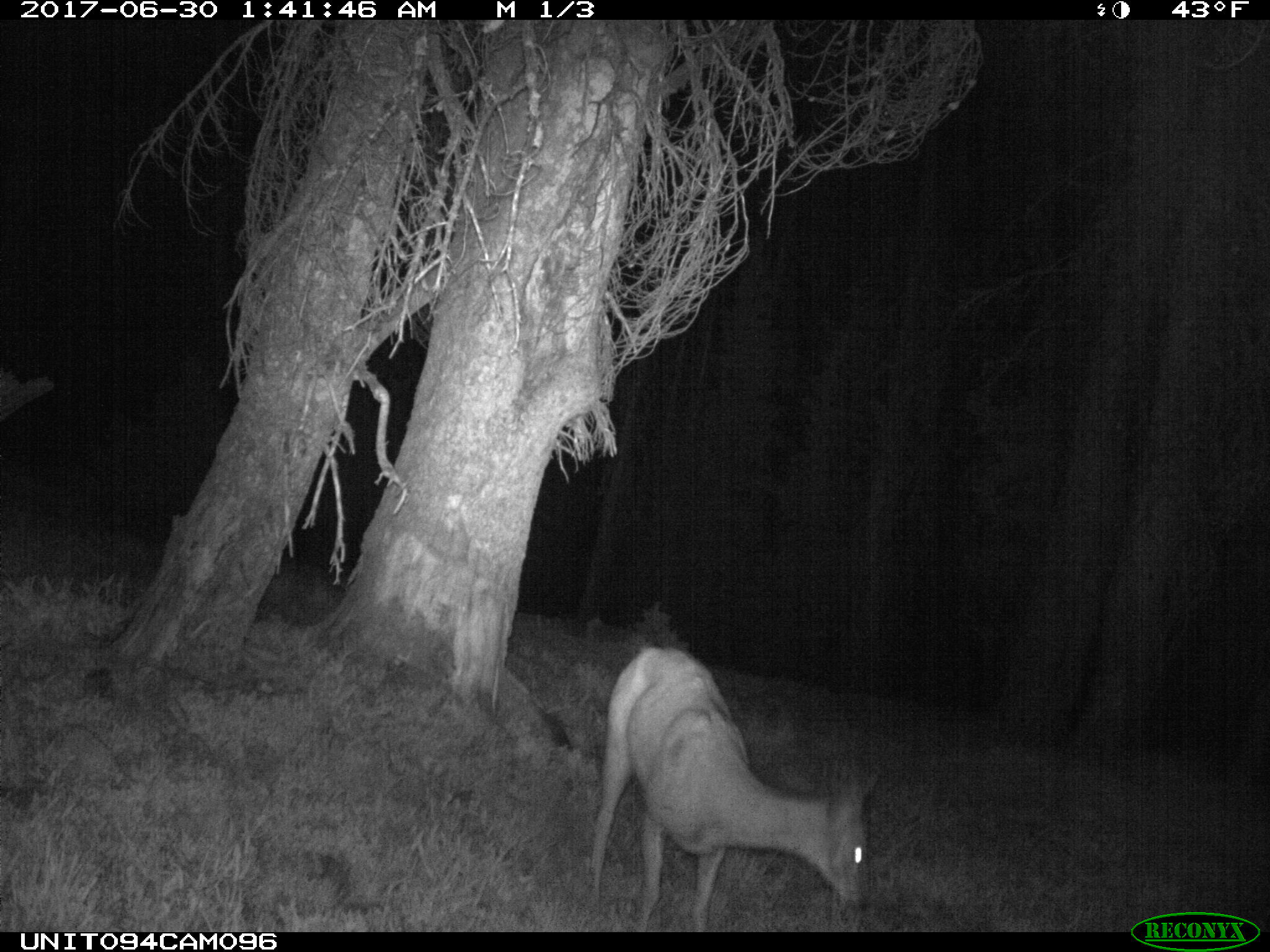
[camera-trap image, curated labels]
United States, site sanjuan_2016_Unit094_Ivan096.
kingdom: Animalia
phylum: Chordata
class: Mammalia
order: Artiodactyla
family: Cervidae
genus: Odocoileus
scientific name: Odocoileus hemionus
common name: mule deer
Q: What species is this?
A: Odocoileus hemionus (mule deer).